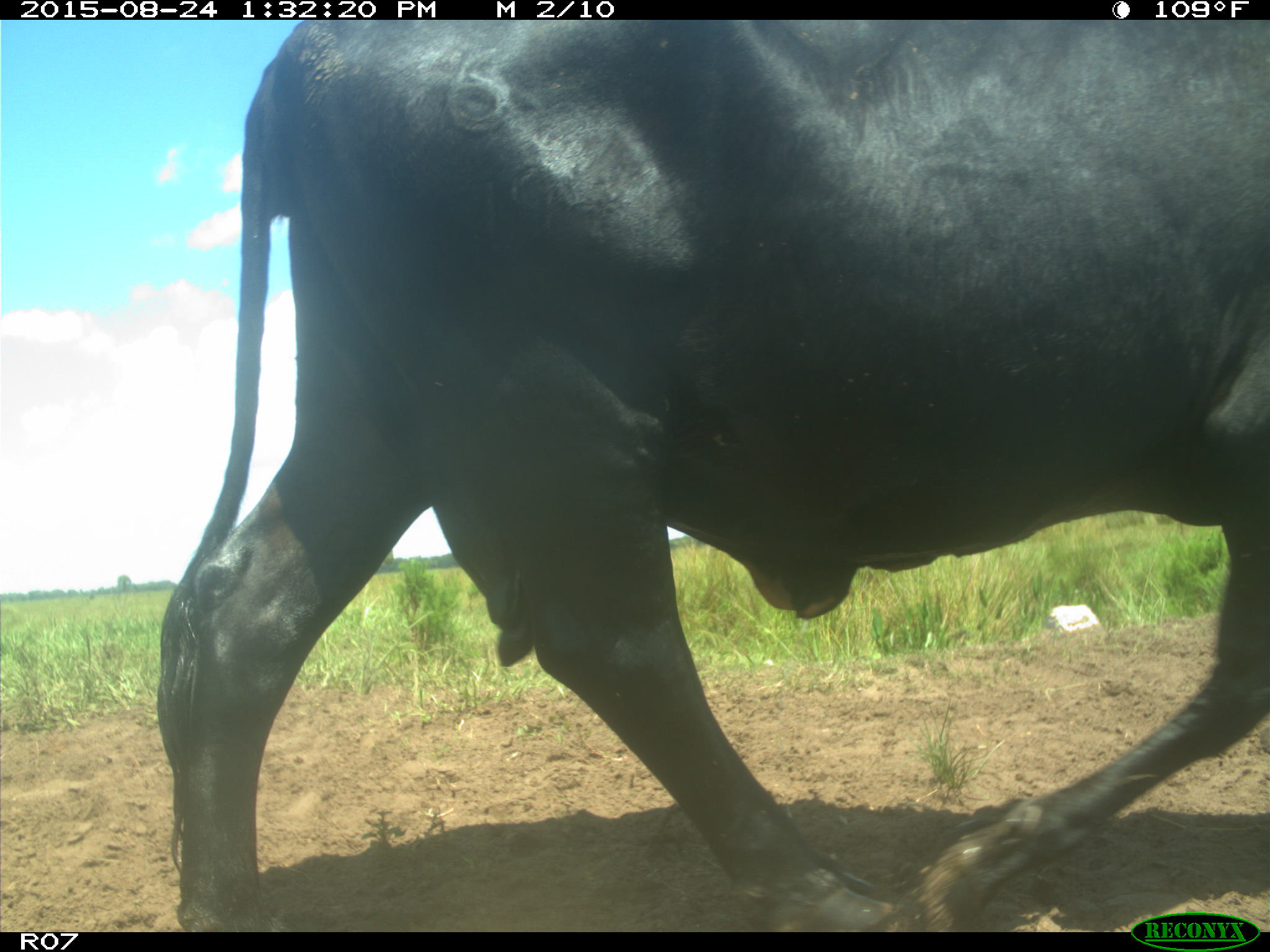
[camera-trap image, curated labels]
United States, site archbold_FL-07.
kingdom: Animalia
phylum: Chordata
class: Mammalia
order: Artiodactyla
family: Bovidae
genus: Bos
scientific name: Bos taurus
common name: domestic cow